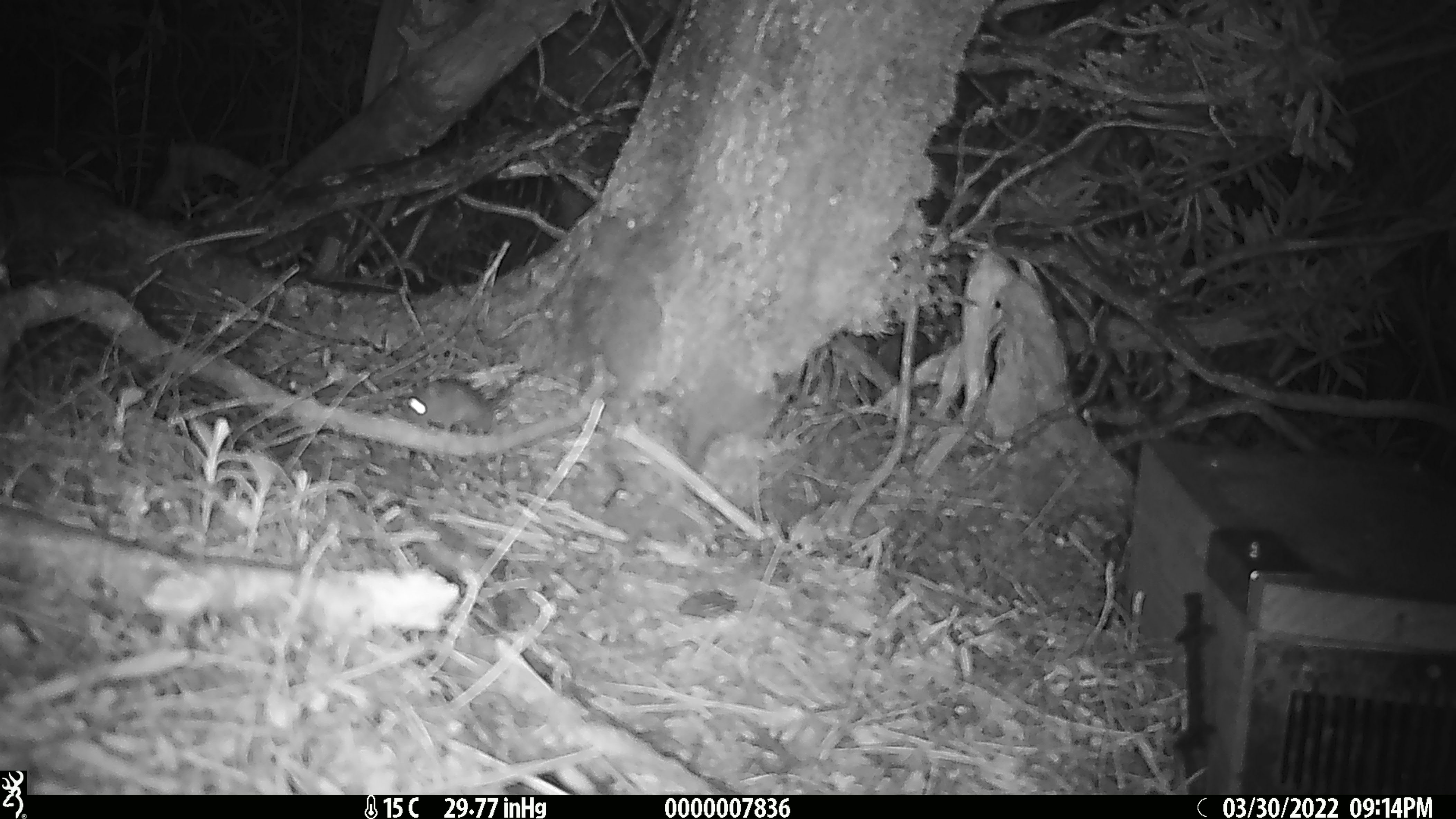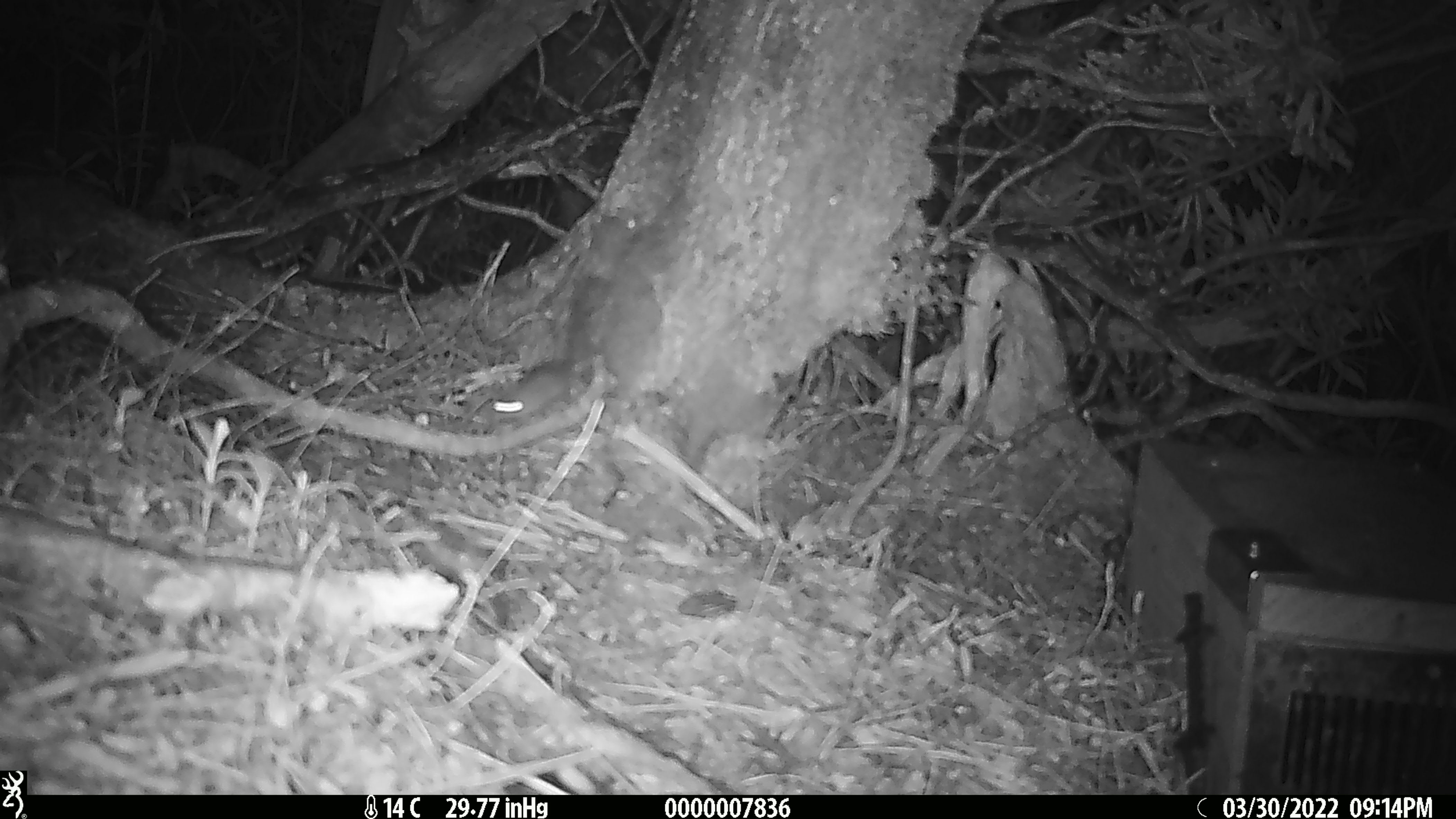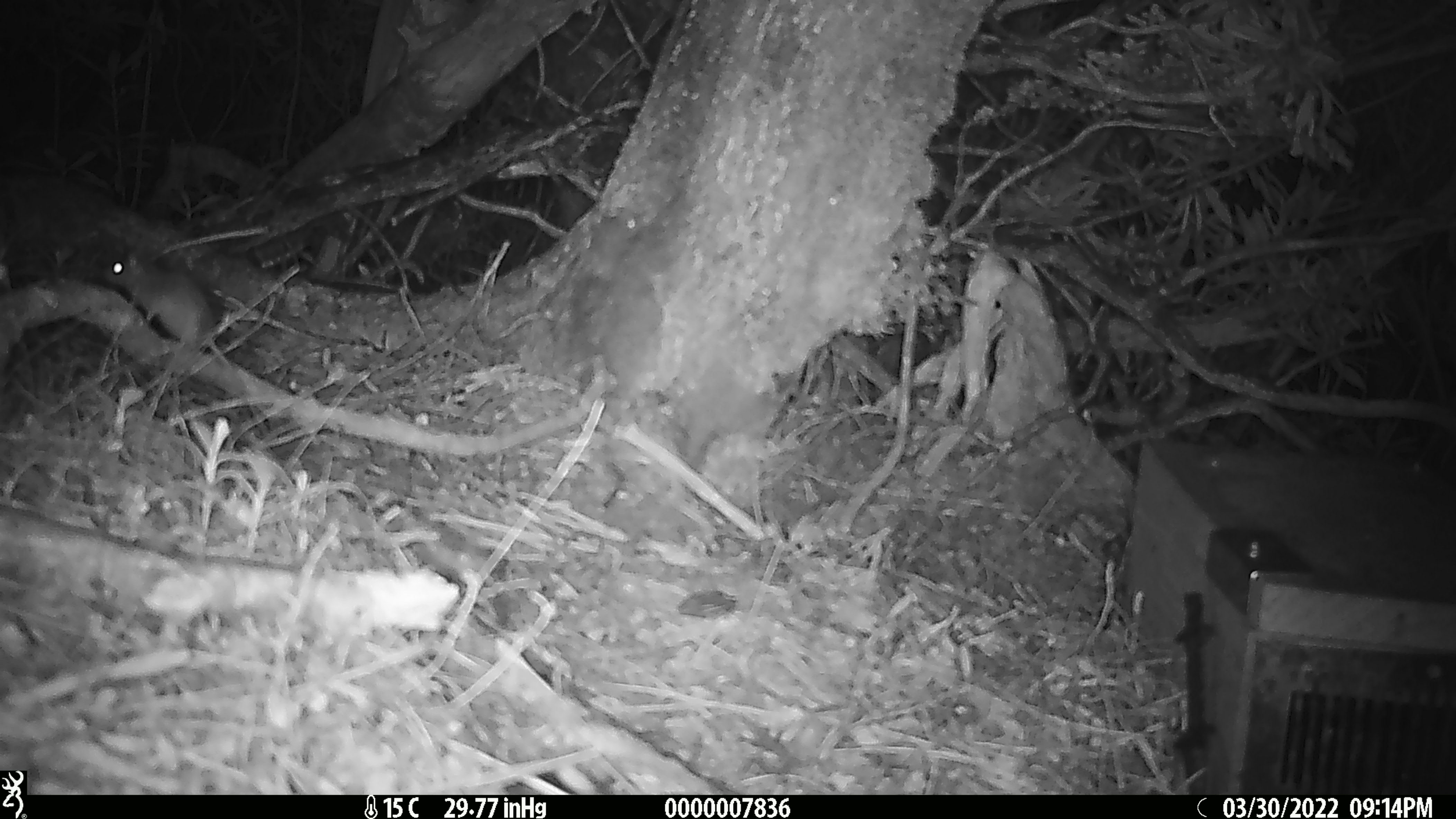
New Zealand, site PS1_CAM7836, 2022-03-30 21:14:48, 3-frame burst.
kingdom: Animalia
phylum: Chordata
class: Mammalia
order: Rodentia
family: Muridae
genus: Mus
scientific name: Mus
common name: mouse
Mouse (Mus).